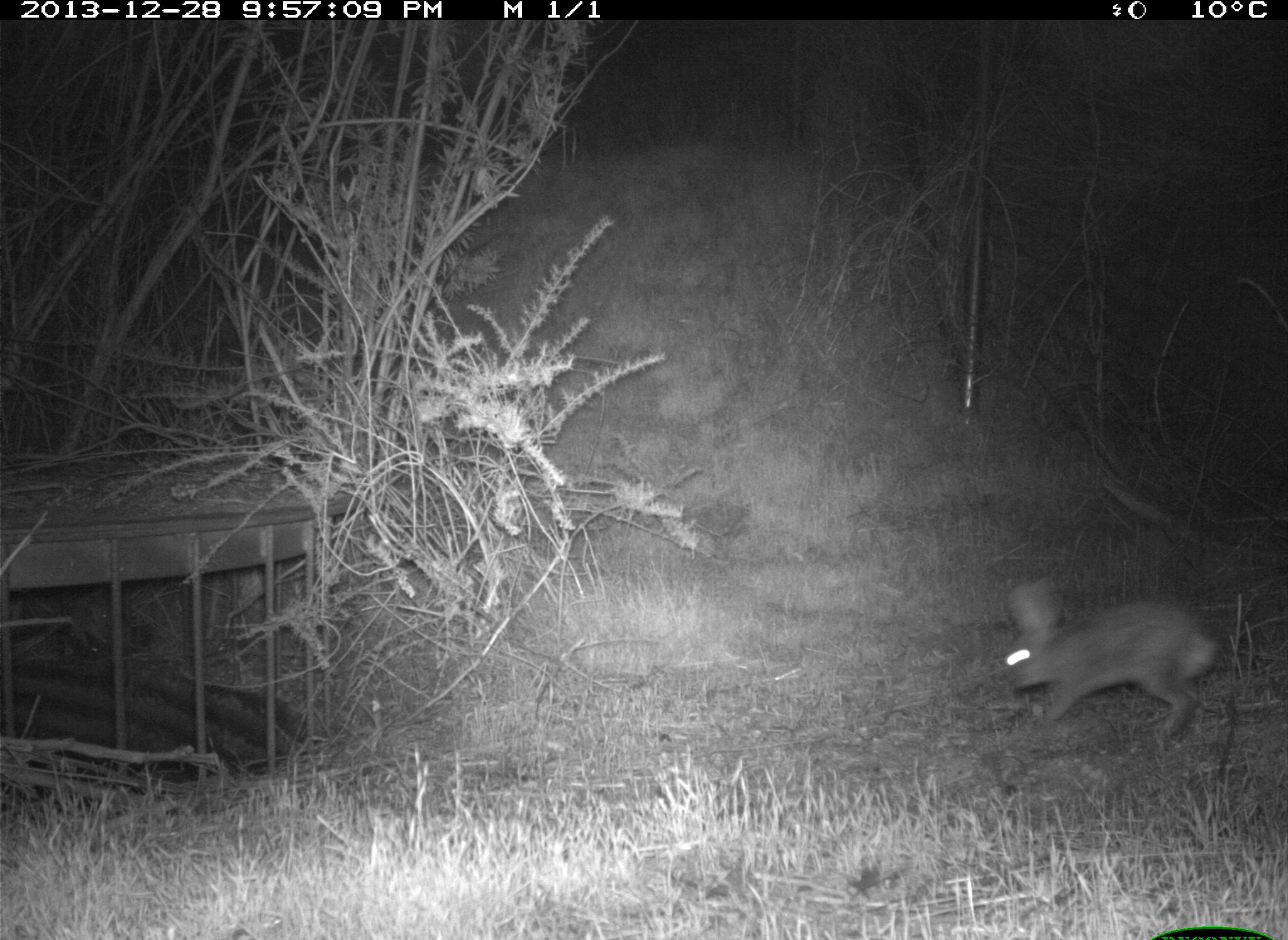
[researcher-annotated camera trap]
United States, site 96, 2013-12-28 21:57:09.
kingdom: Animalia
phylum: Chordata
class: Mammalia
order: Lagomorpha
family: Leporidae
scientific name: Leporidae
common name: rabbits and hares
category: rabbit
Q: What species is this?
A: Rabbit (rabbits and hares) (Leporidae).